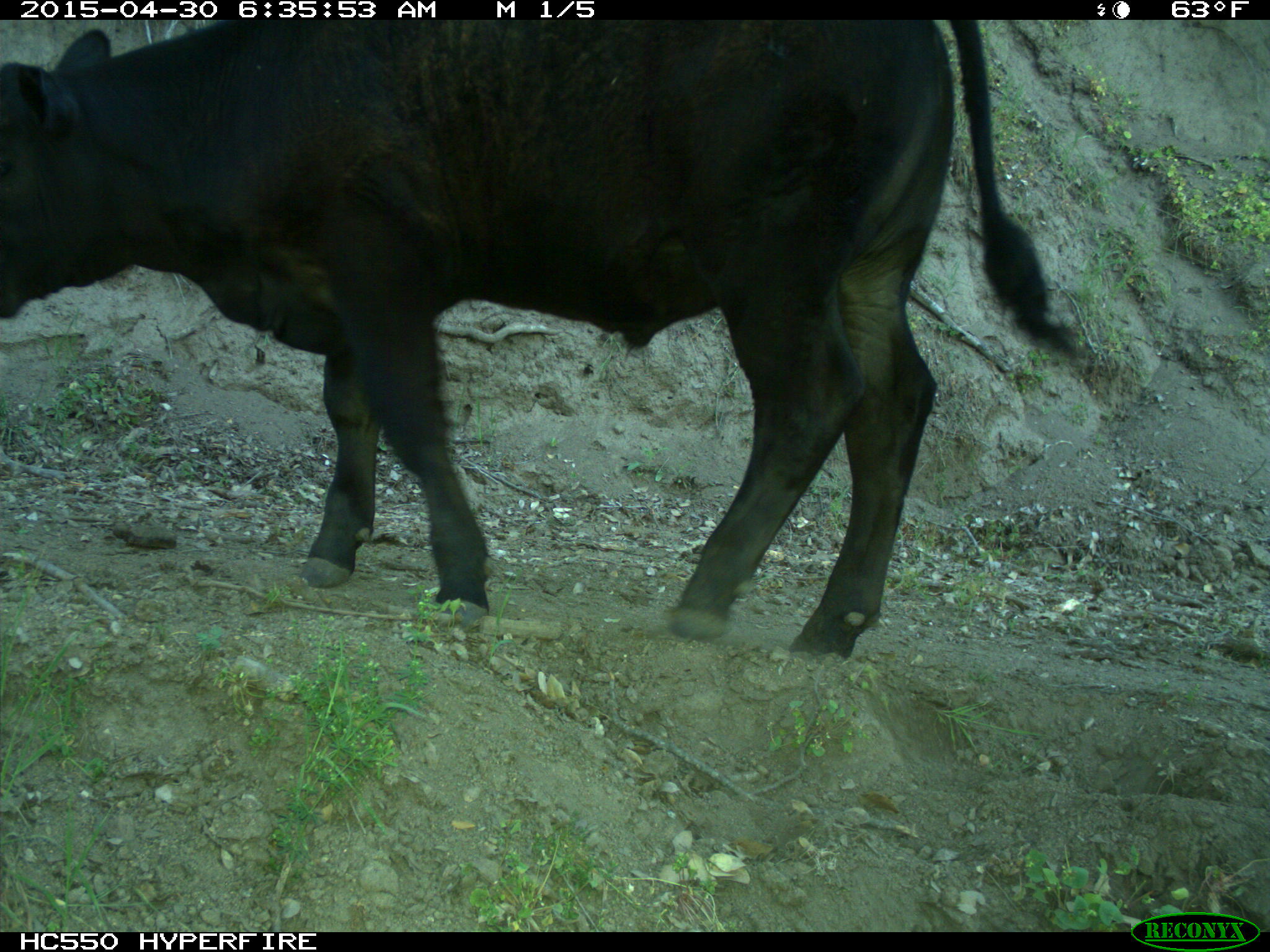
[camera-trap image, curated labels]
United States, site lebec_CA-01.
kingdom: Animalia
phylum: Chordata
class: Mammalia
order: Artiodactyla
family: Bovidae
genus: Bos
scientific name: Bos taurus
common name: domestic cow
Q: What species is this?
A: Bos taurus (domestic cow).